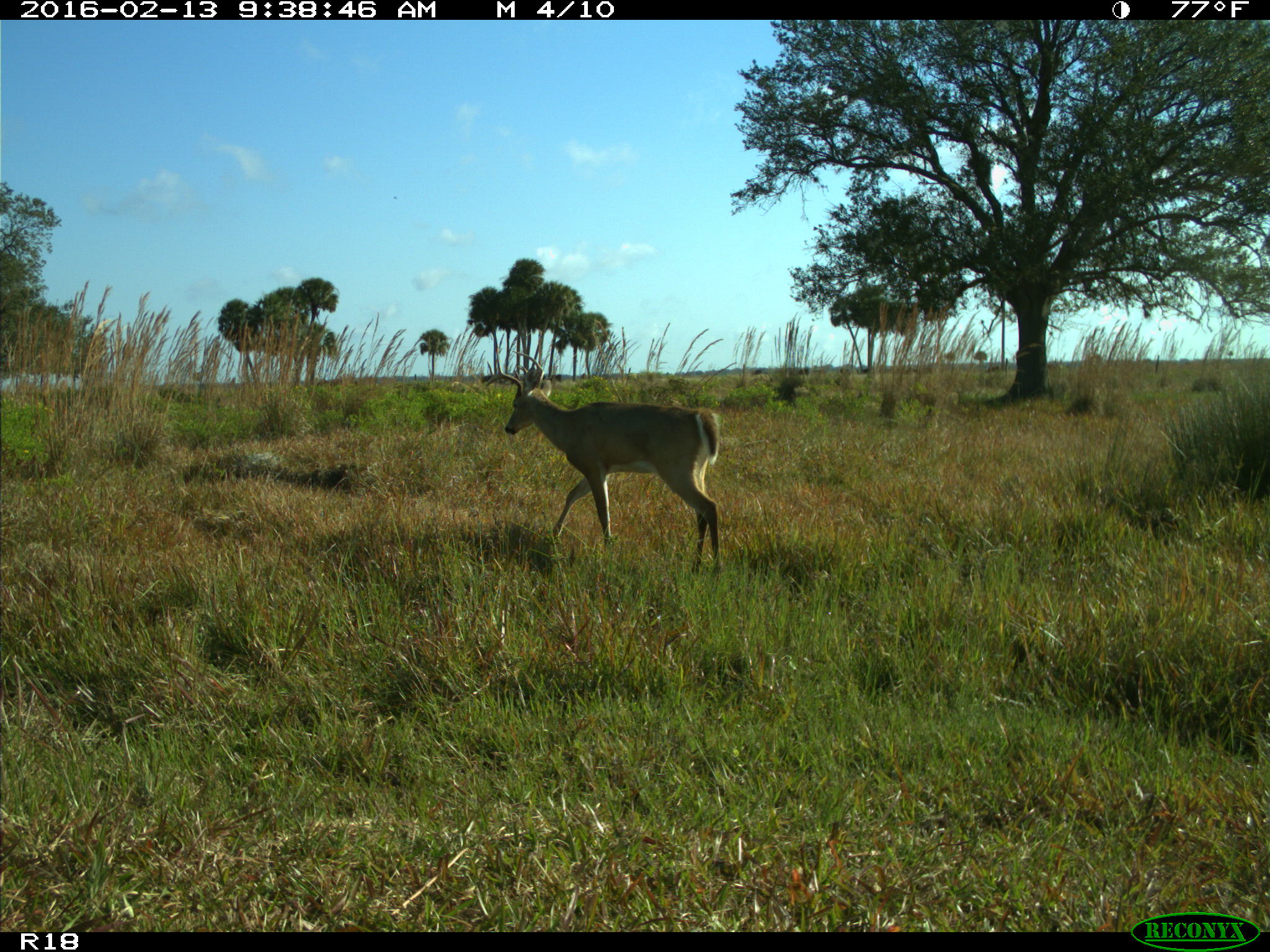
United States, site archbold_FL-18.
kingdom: Animalia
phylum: Chordata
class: Mammalia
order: Artiodactyla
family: Cervidae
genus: Odocoileus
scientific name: Odocoileus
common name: deer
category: unidentified deer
Unidentified deer (deer) (Odocoileus).